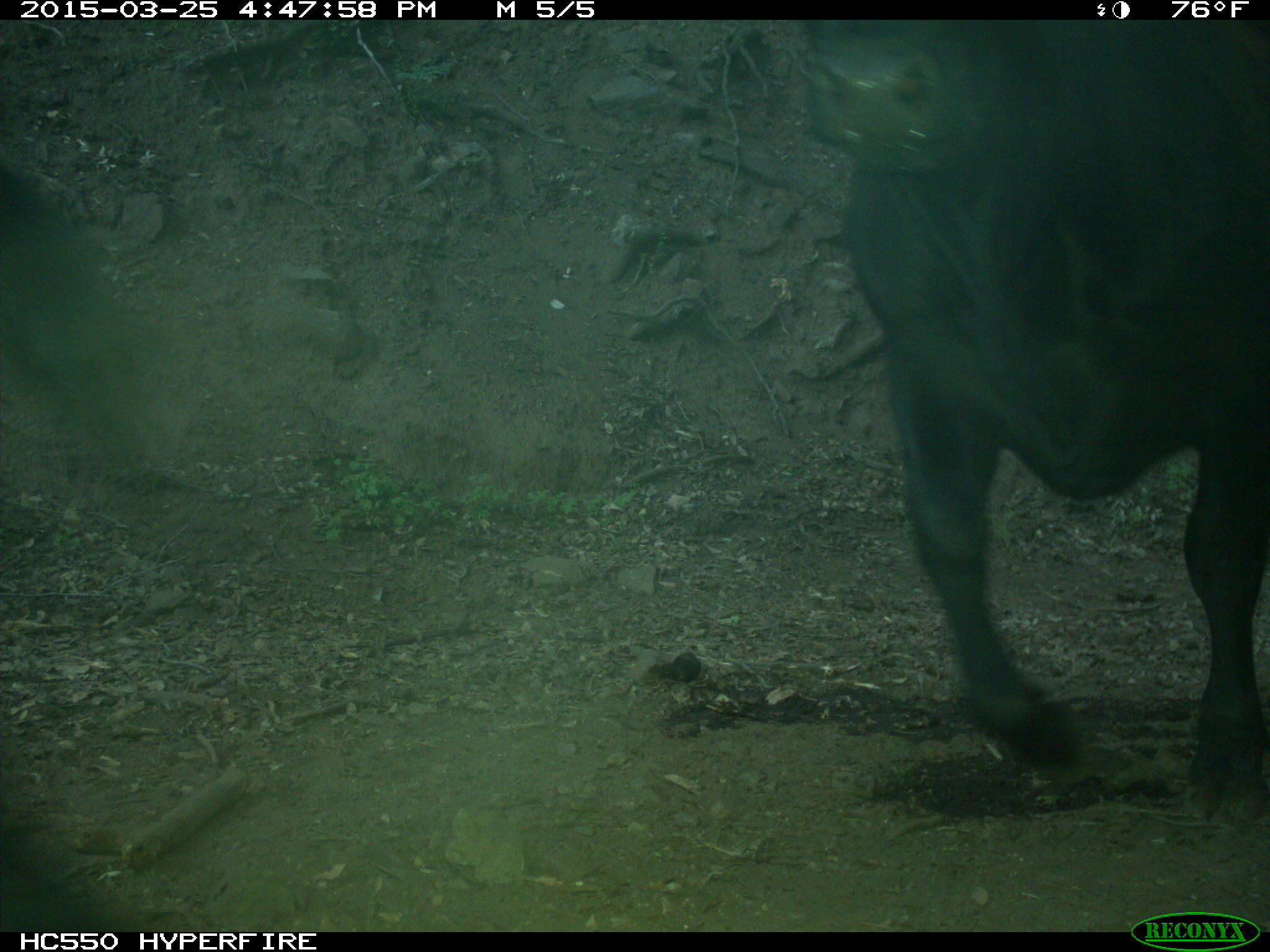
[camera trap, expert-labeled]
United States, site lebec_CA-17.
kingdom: Animalia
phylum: Chordata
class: Mammalia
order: Artiodactyla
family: Bovidae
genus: Bos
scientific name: Bos taurus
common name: domestic cow